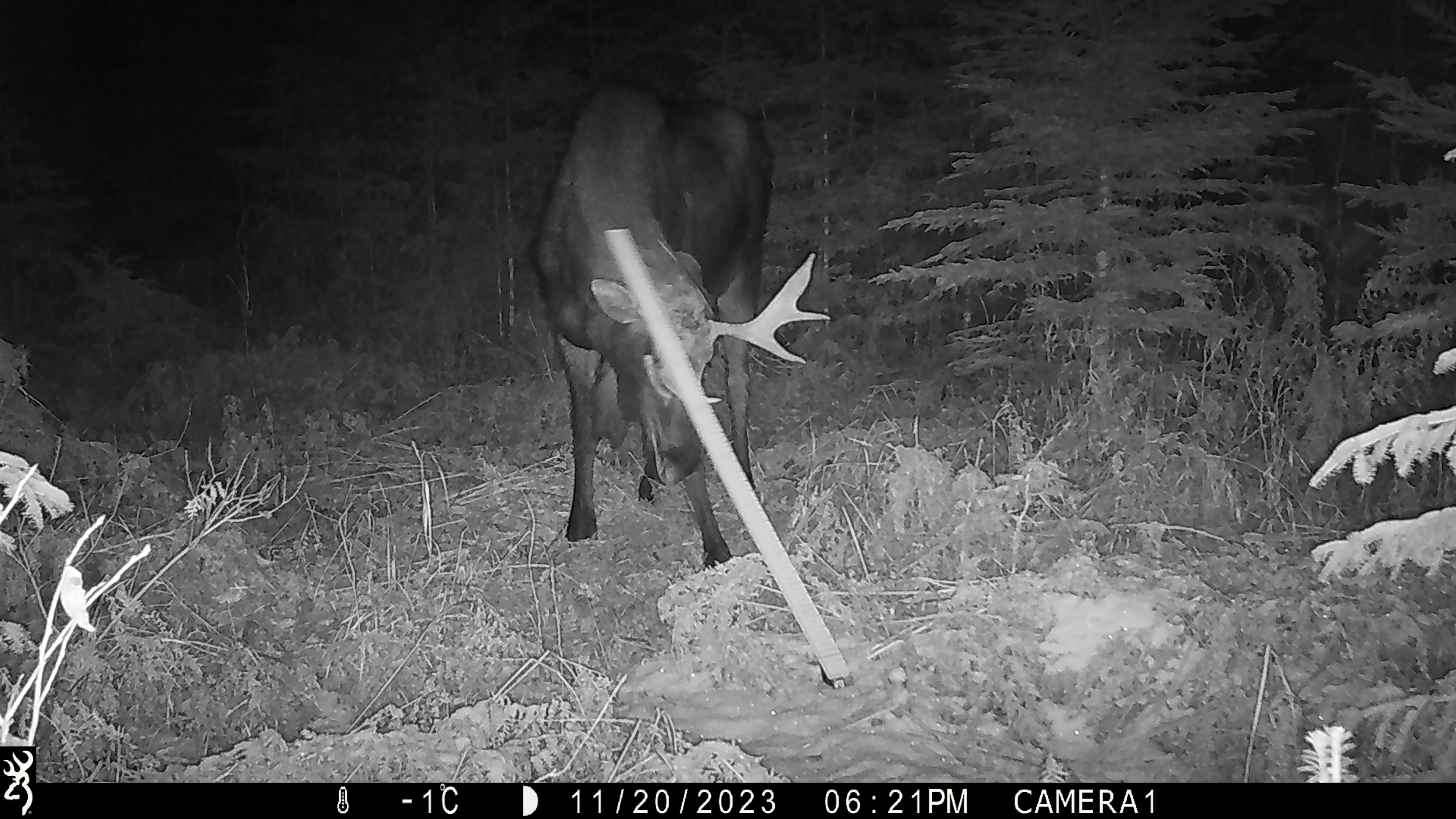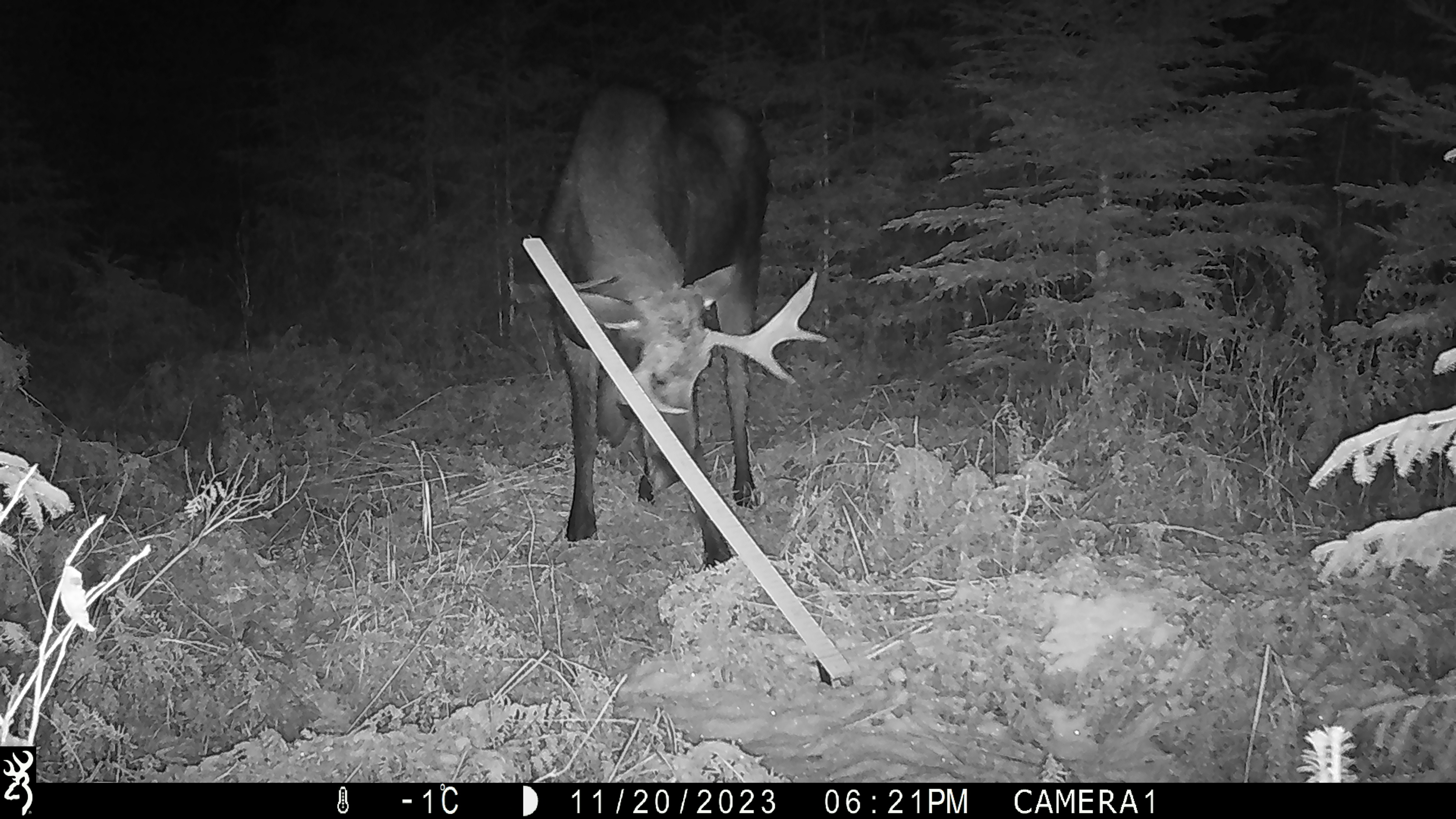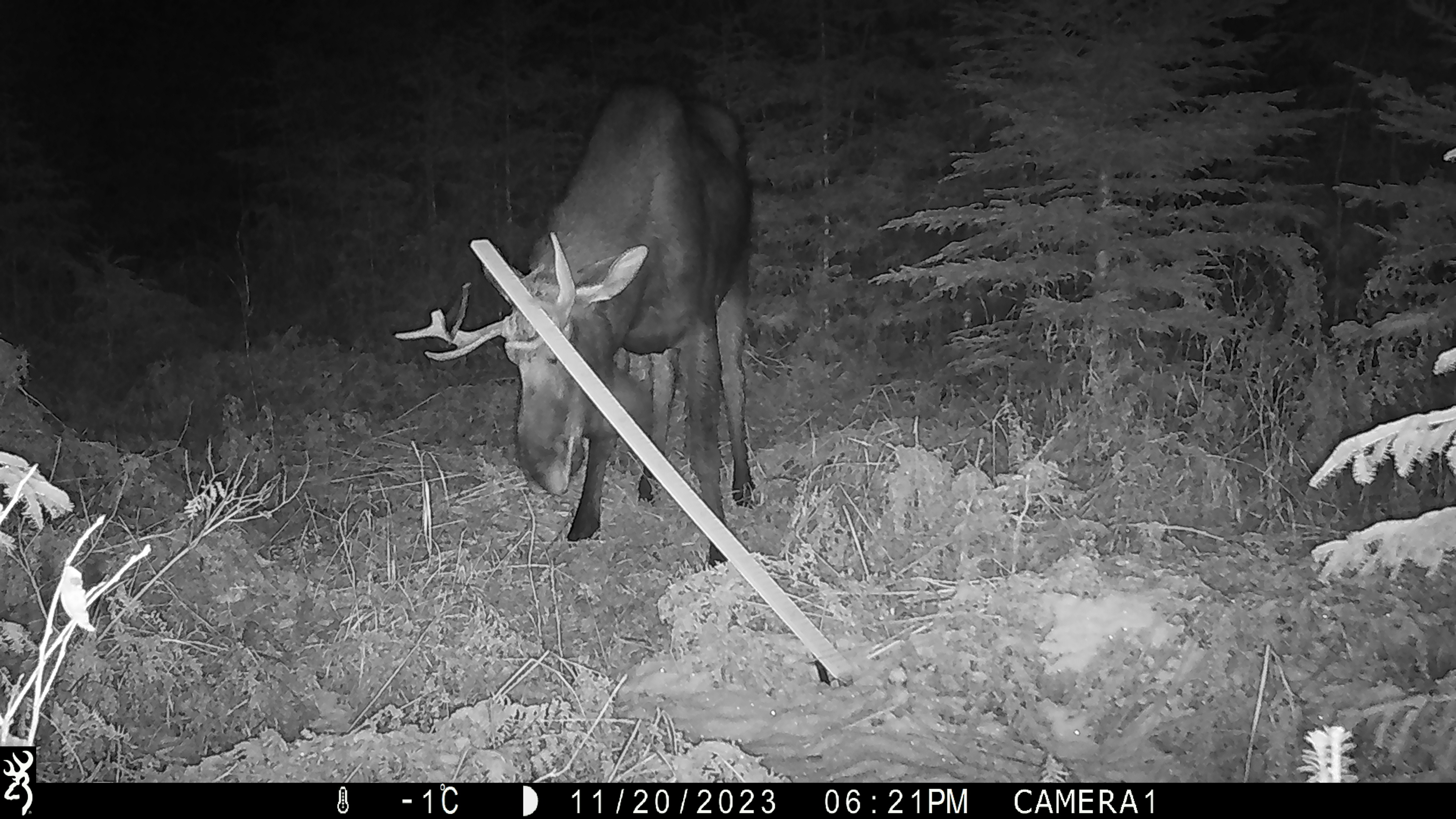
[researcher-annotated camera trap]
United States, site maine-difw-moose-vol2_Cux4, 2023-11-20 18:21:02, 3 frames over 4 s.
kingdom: Animalia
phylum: Chordata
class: Mammalia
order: Artiodactyla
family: Cervidae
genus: Alces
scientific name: Alces alces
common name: moose